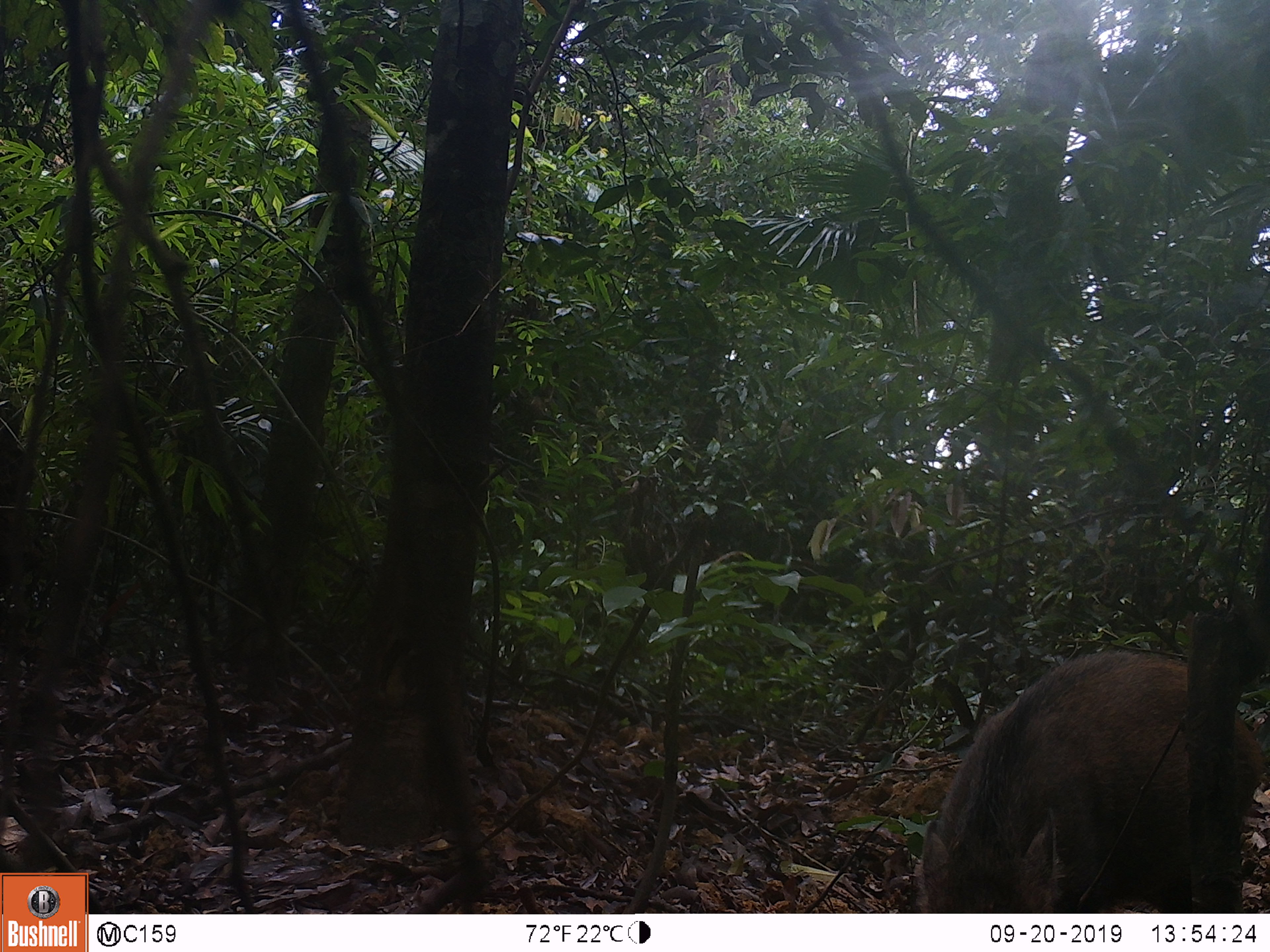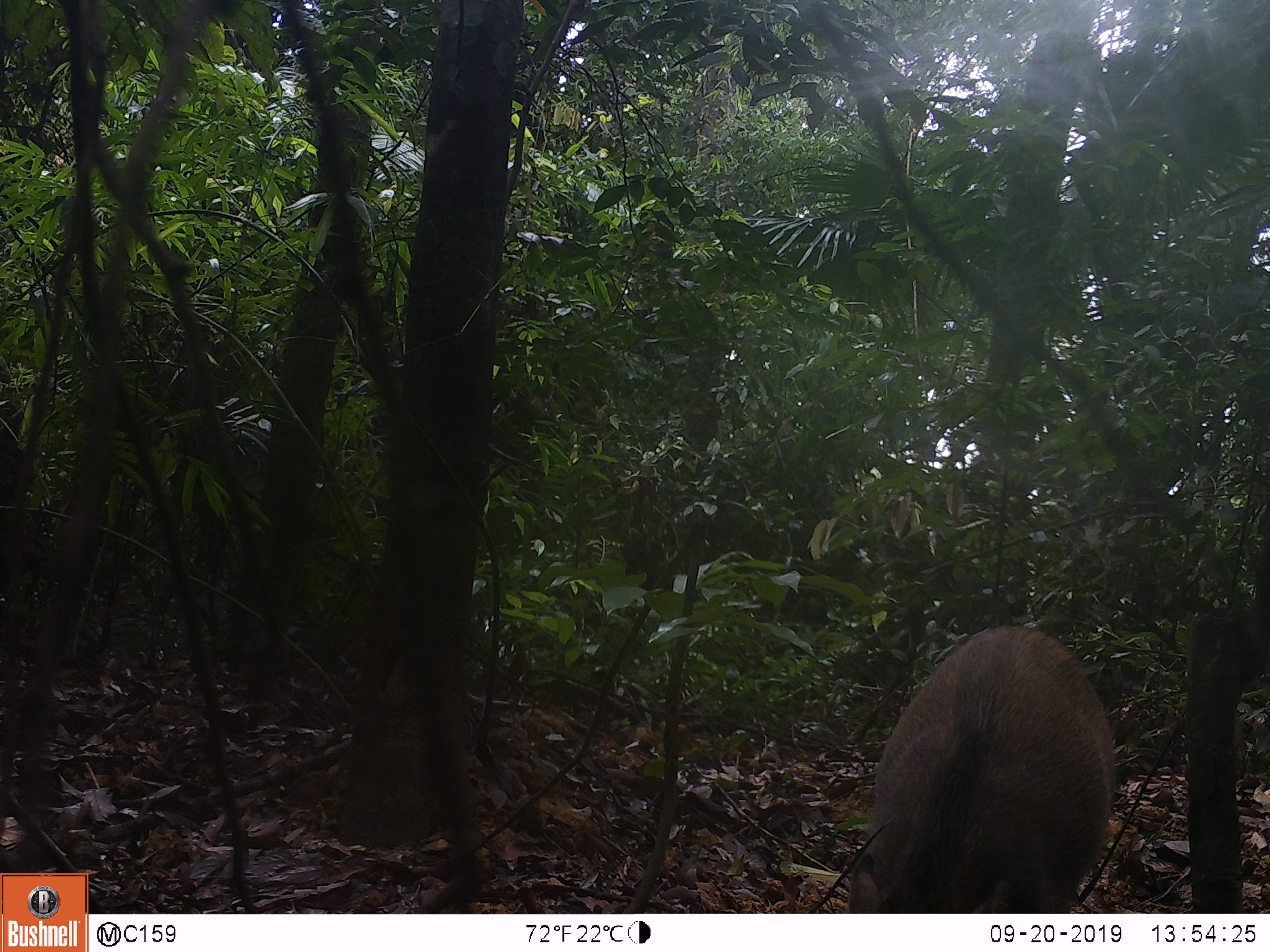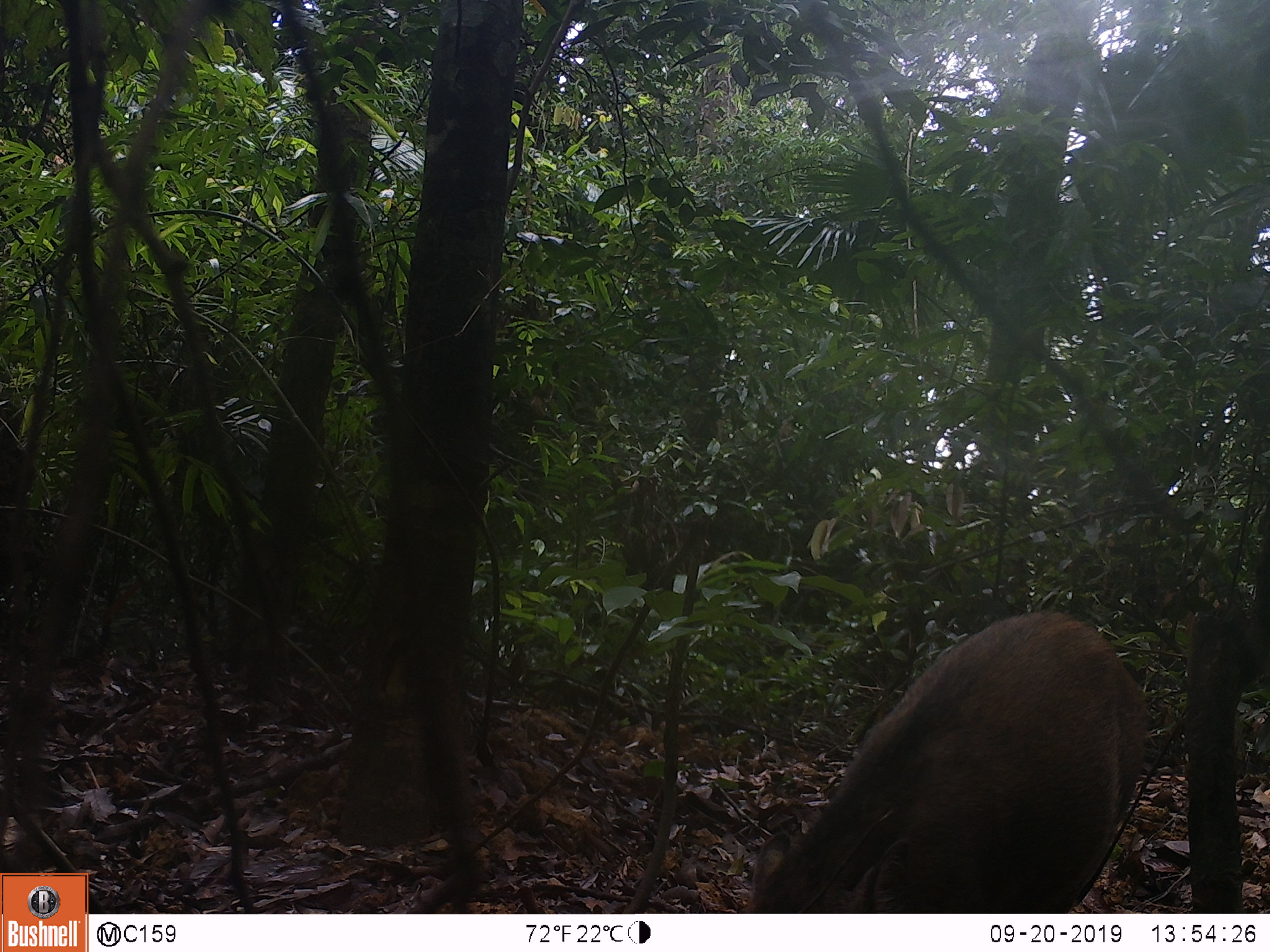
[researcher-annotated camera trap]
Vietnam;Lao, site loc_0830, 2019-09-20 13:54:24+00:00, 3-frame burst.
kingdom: Animalia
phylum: Chordata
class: Mammalia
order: Artiodactyla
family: Suidae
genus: Sus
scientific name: Sus scrofa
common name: eurasian wild pig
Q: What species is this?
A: Eurasian wild pig (Sus scrofa).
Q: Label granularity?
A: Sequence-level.